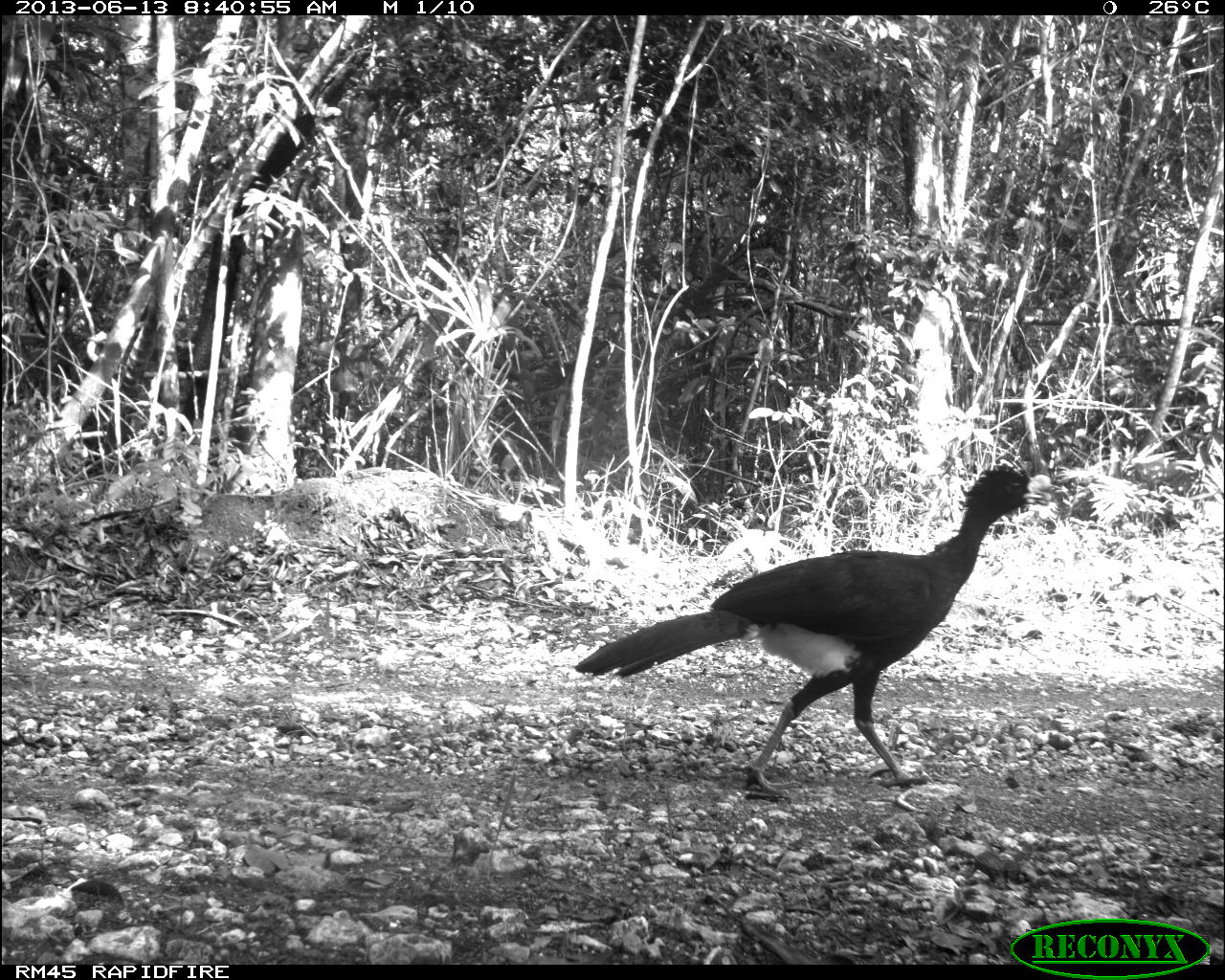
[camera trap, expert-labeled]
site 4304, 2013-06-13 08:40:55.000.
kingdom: Animalia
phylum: Chordata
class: Aves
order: Galliformes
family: Cracidae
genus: Crax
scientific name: Crax rubra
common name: great curassow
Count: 1.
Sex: male.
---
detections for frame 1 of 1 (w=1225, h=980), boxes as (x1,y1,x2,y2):
crax rubra: (571,455,1072,797)